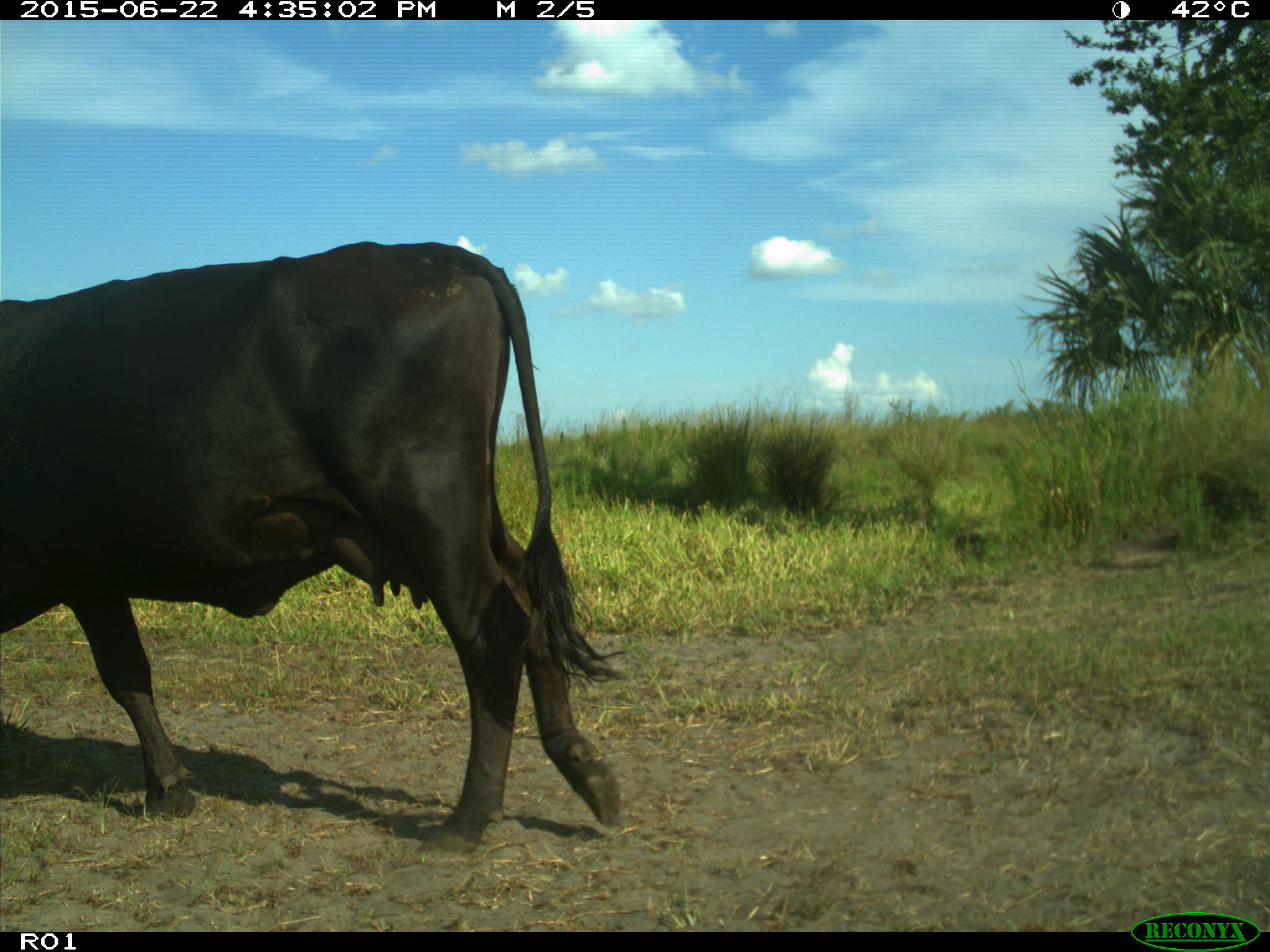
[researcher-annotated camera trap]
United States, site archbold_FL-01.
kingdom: Animalia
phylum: Chordata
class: Mammalia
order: Artiodactyla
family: Bovidae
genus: Bos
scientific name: Bos taurus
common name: domestic cow